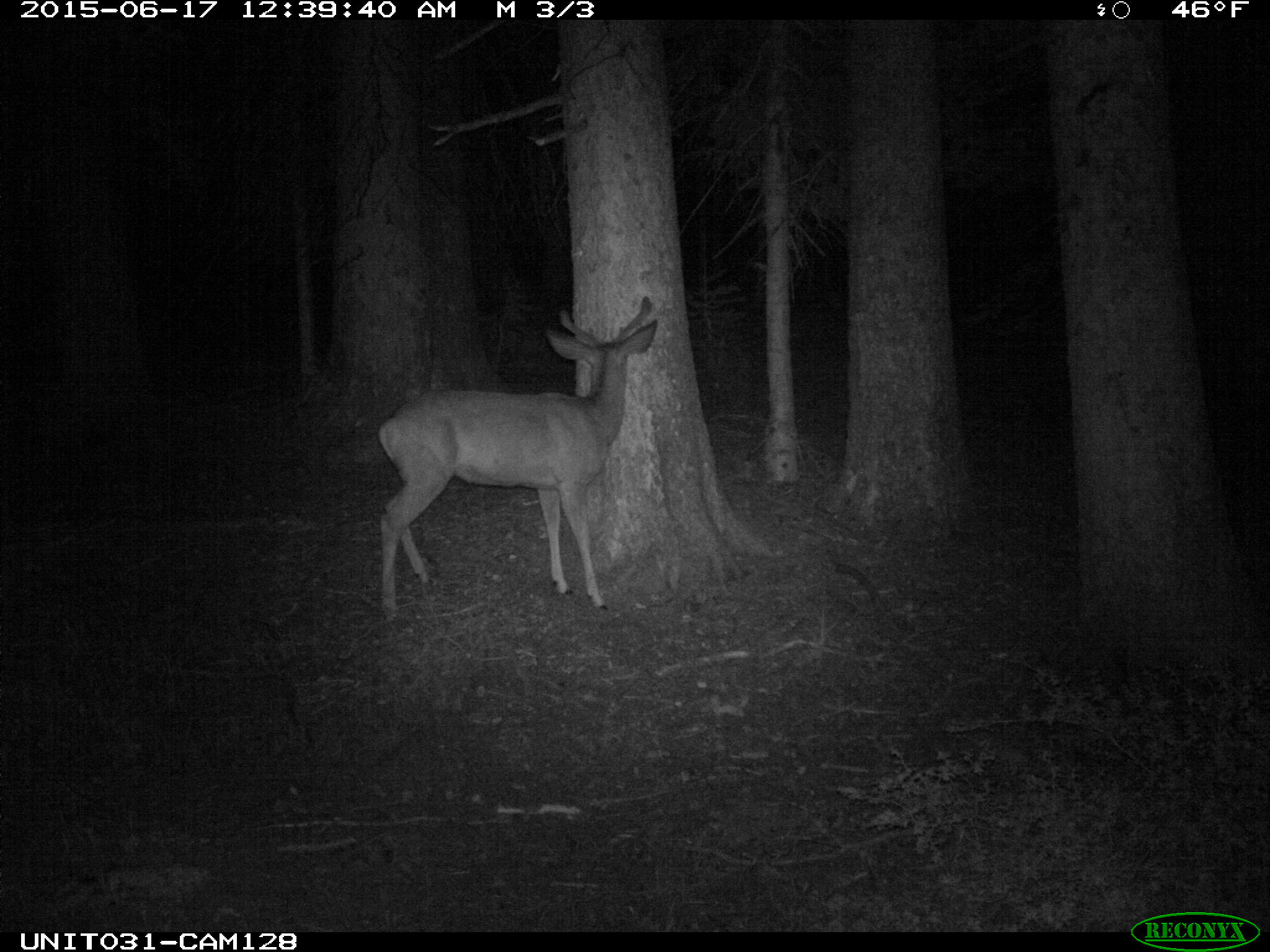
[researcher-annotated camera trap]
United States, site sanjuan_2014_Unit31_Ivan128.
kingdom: Animalia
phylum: Chordata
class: Mammalia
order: Artiodactyla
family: Cervidae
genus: Odocoileus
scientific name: Odocoileus hemionus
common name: mule deer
Odocoileus hemionus (mule deer).